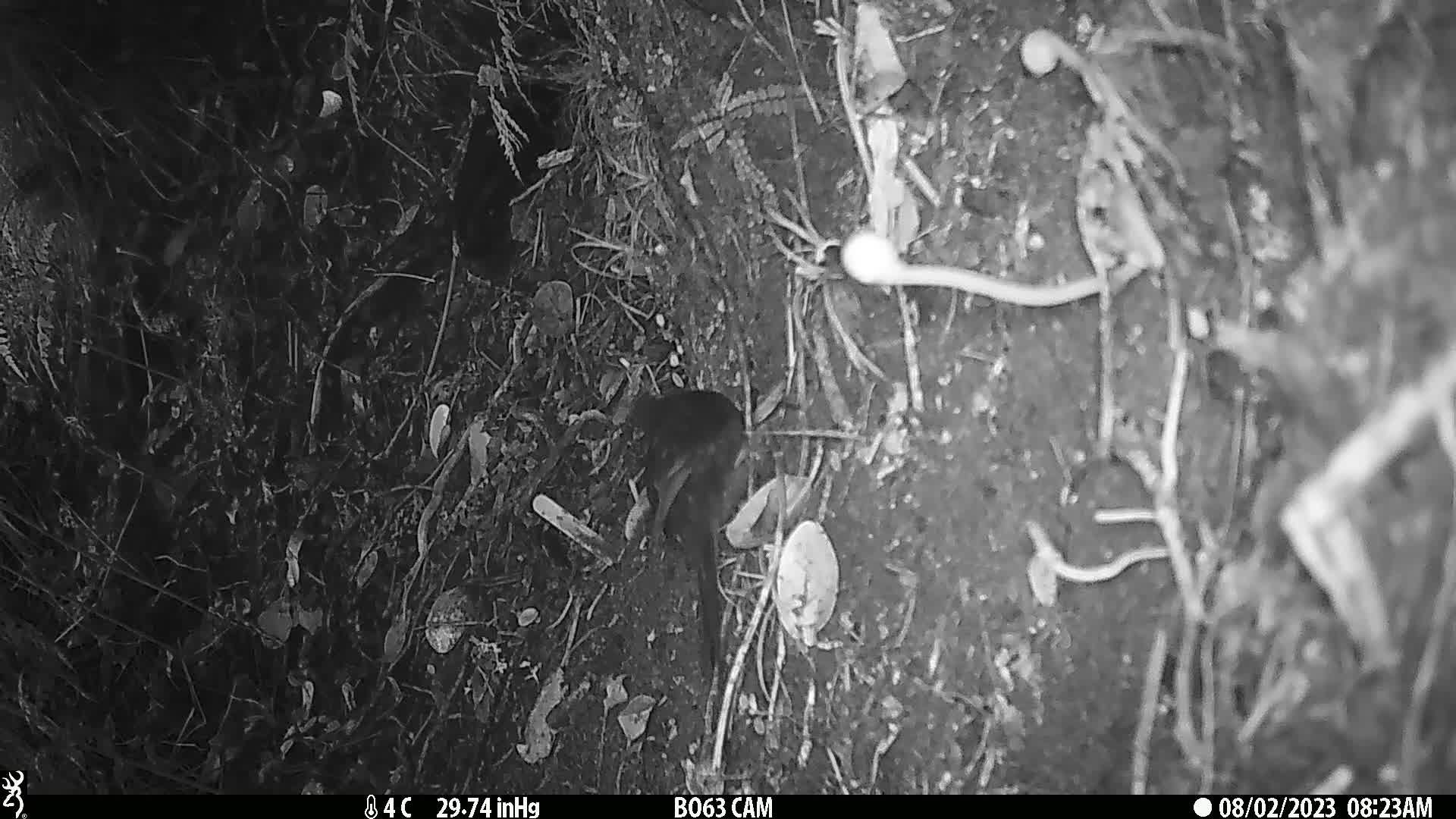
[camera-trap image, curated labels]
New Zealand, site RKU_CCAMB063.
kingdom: Animalia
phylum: Chordata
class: Aves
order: Psittaciformes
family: Psittaculidae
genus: Cyanoramphus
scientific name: Cyanoramphus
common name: parakeet